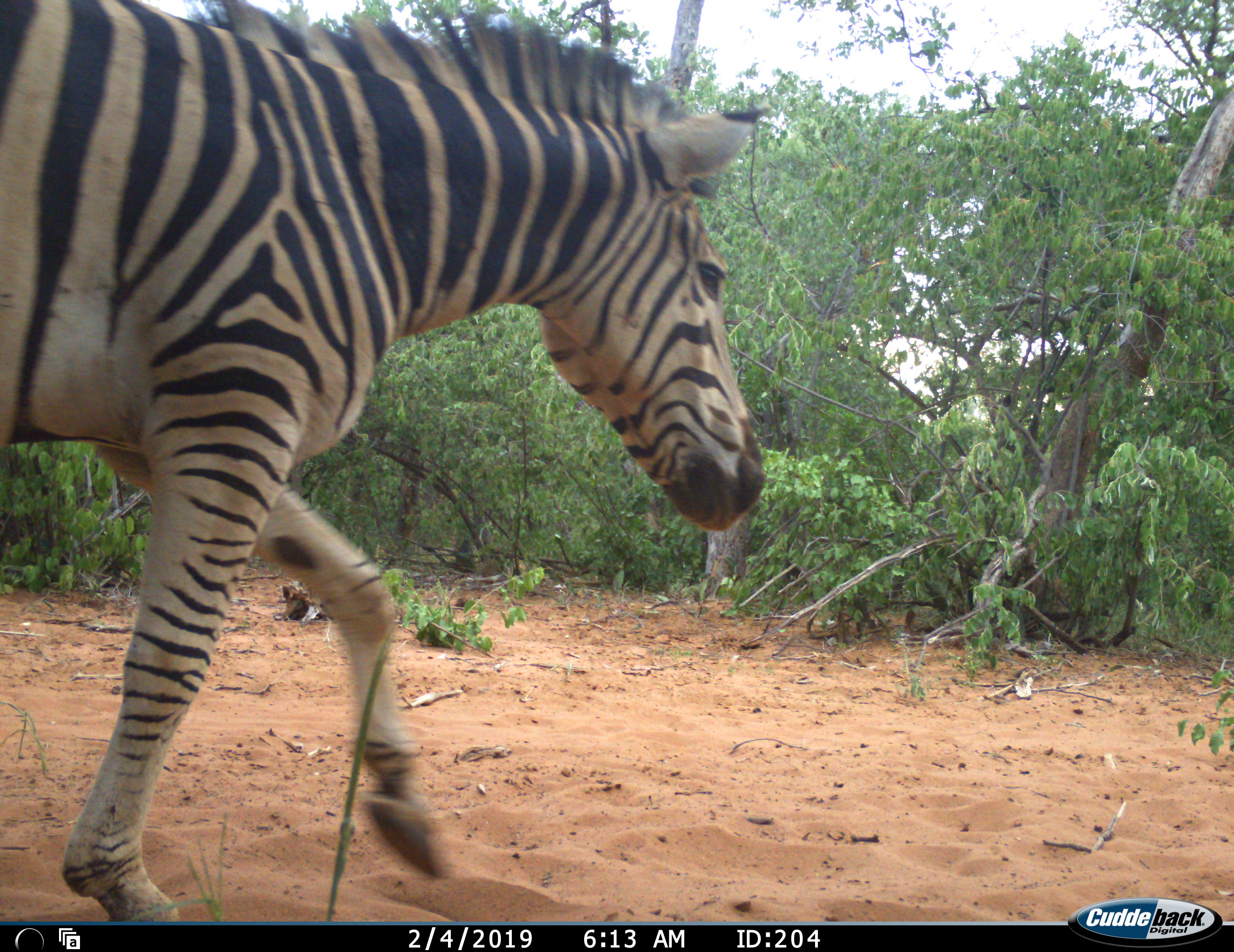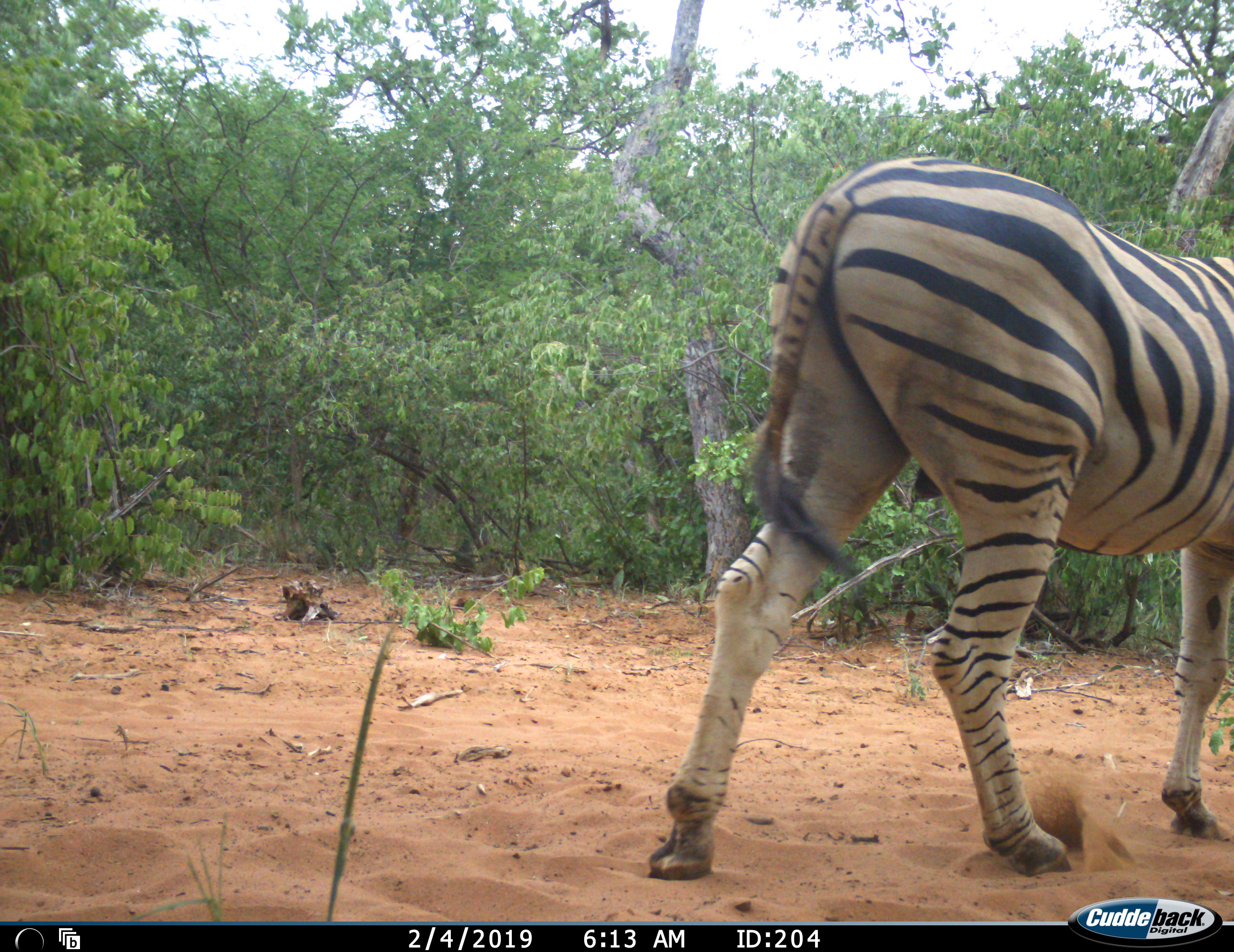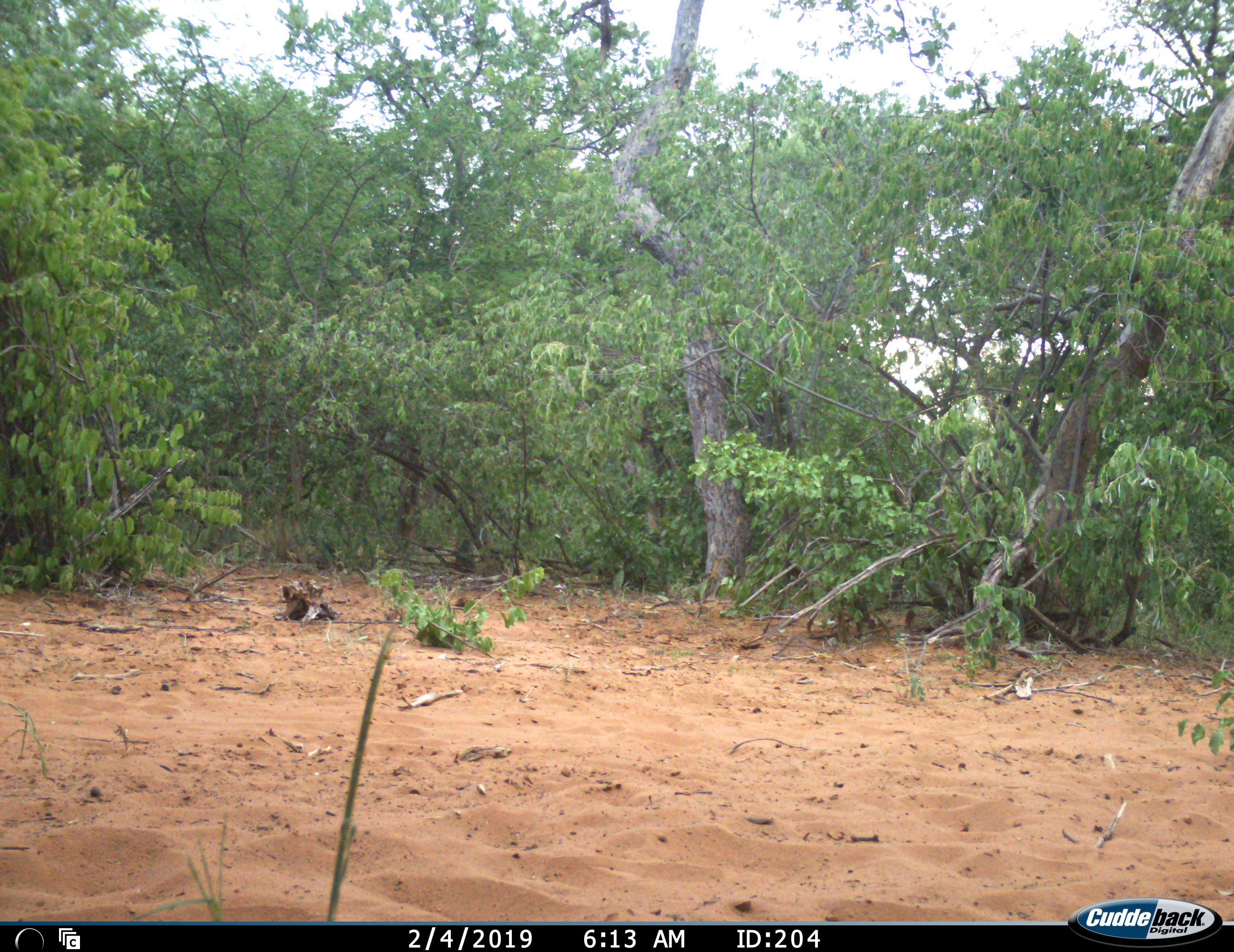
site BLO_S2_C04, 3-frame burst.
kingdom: Animalia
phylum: Chordata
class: Mammalia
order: Perissodactyla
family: Equidae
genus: Equus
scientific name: Equus quagga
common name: plains zebra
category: zebraplains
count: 1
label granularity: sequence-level